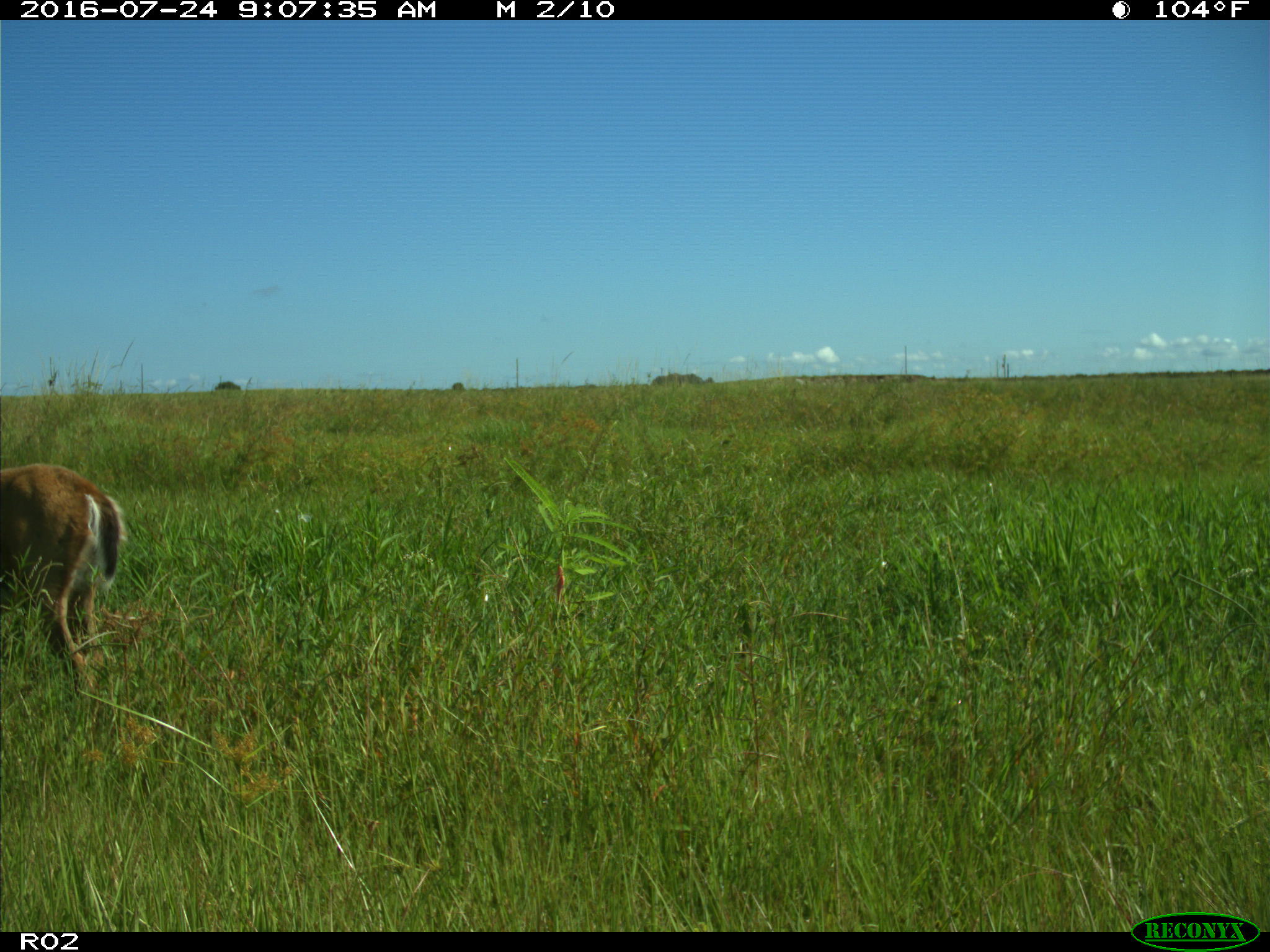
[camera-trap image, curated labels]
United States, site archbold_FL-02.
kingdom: Animalia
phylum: Chordata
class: Mammalia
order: Artiodactyla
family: Cervidae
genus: Odocoileus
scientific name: Odocoileus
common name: deer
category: unidentified deer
Unidentified deer (deer) (Odocoileus).